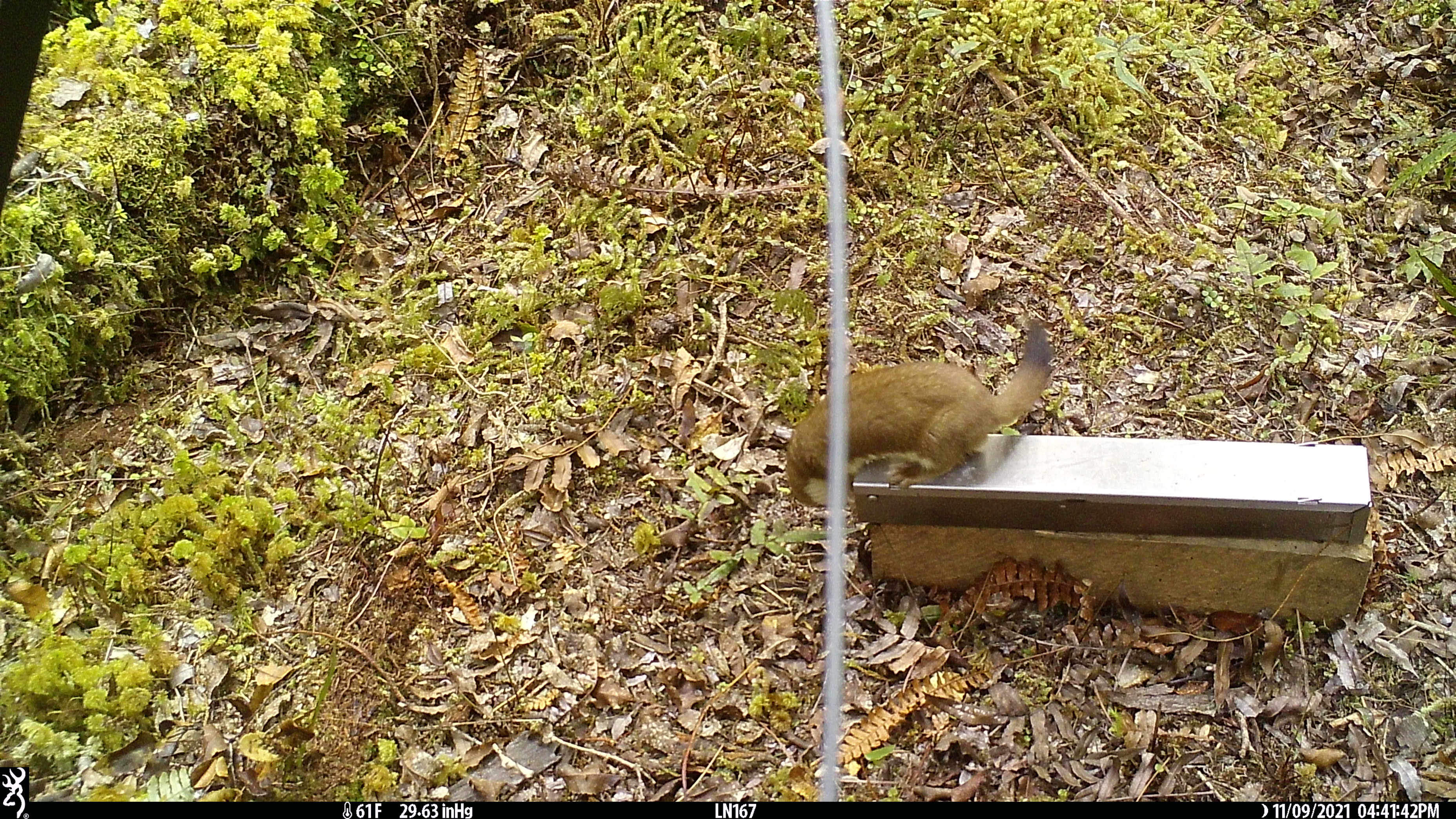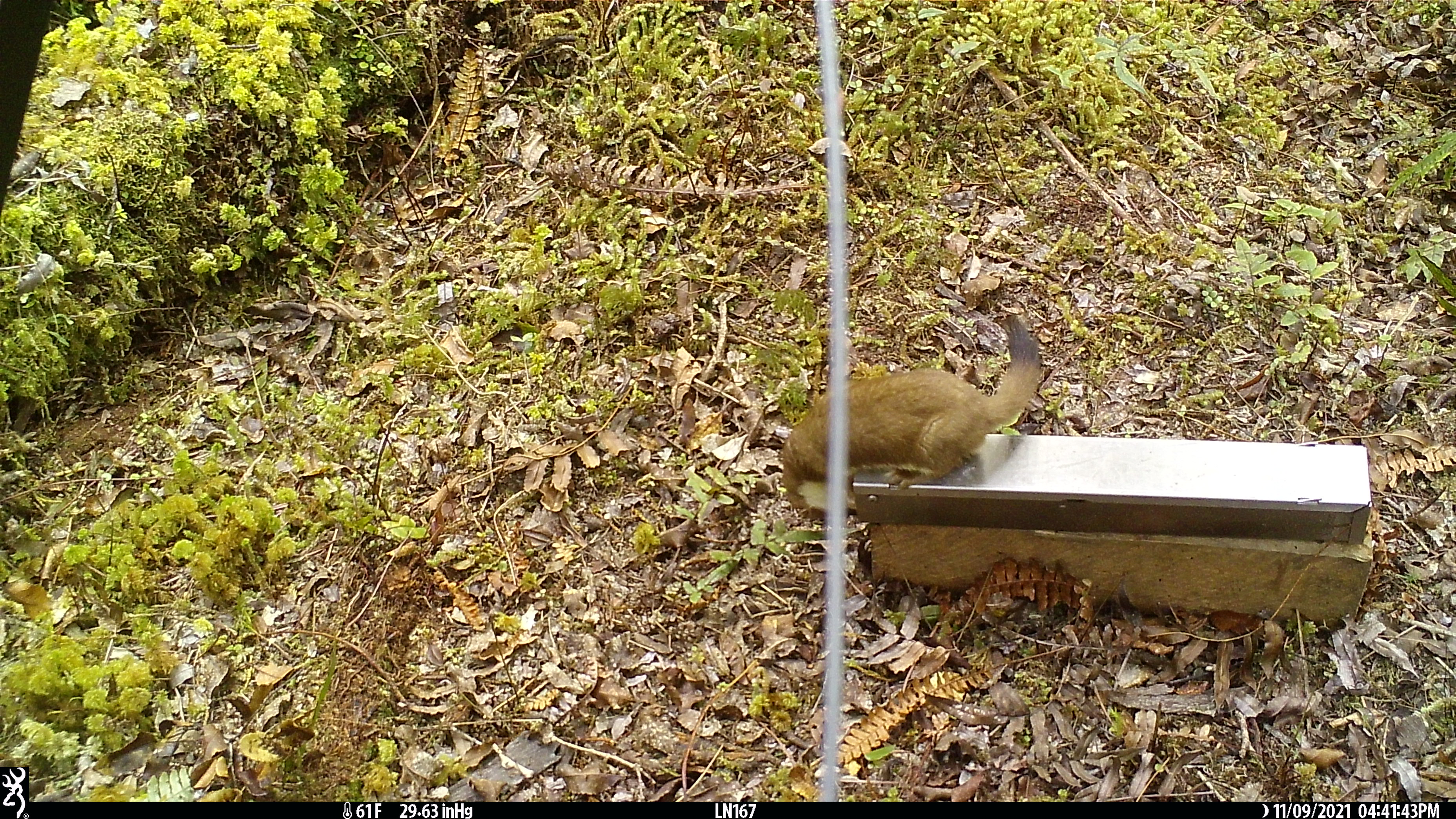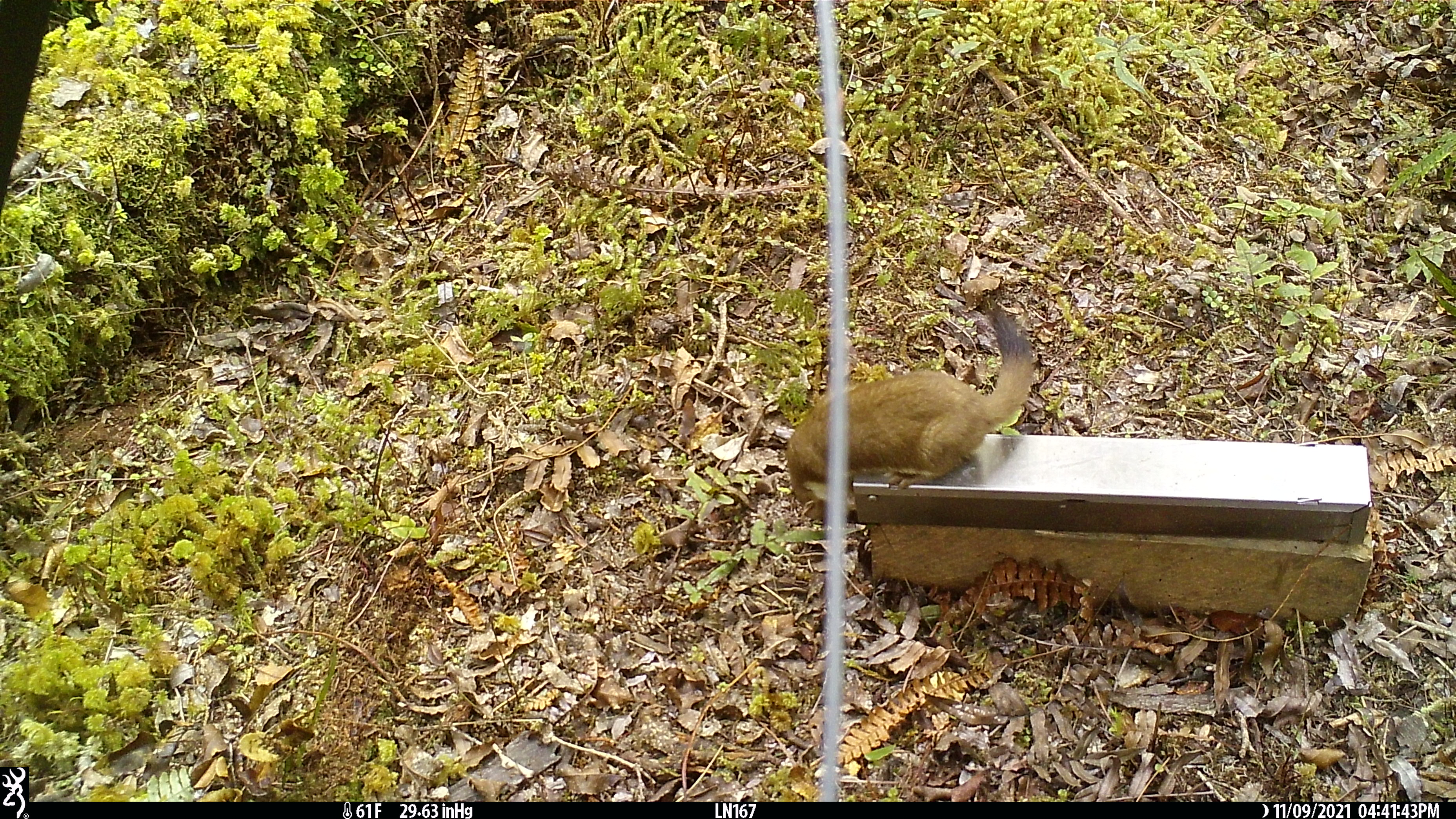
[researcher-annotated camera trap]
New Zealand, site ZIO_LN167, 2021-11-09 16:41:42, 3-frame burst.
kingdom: Animalia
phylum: Chordata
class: Mammalia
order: Carnivora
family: Mustelidae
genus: Mustela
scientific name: Mustela erminea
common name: stoat